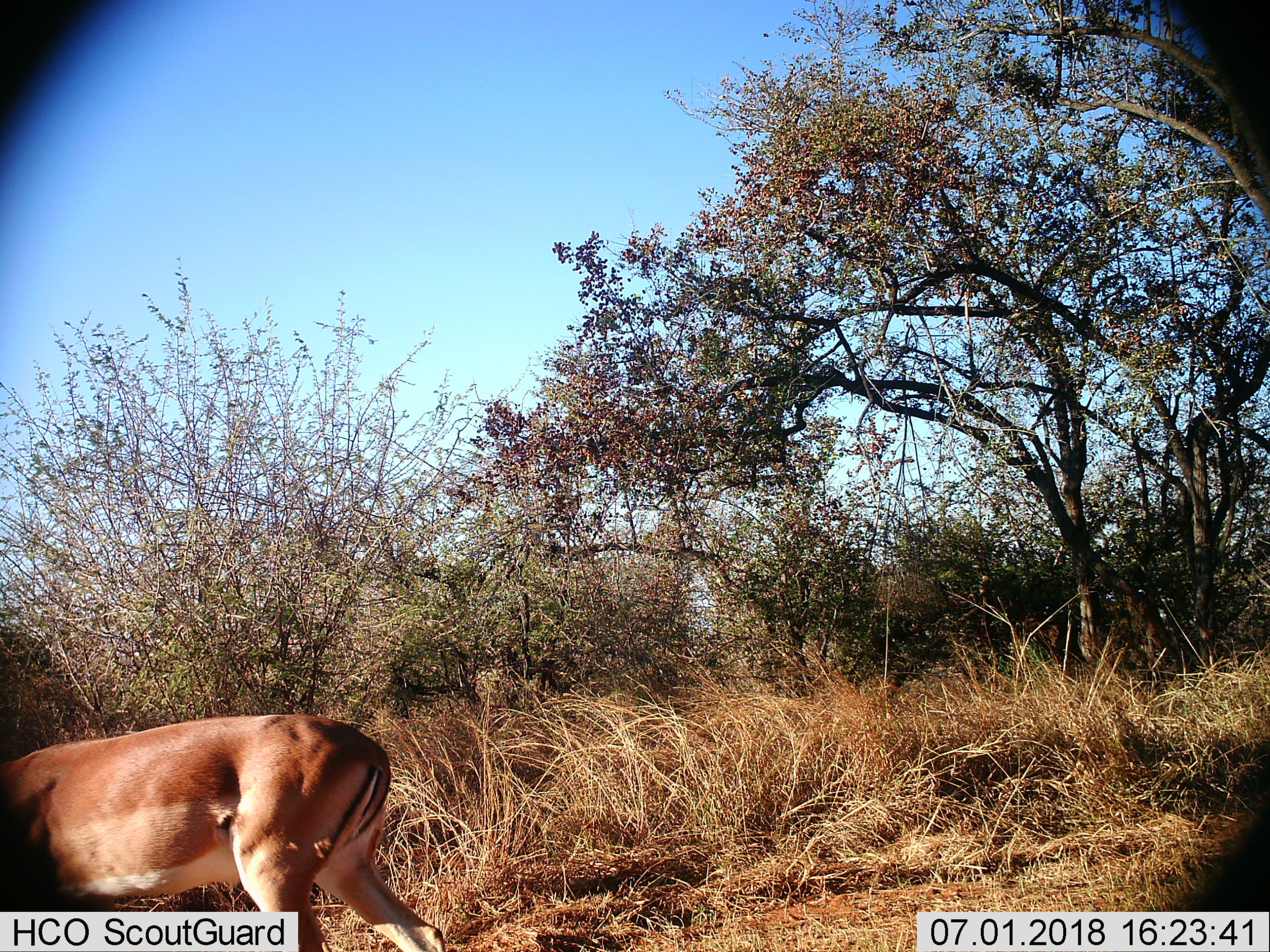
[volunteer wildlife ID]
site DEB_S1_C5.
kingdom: Animalia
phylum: Chordata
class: Mammalia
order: Artiodactyla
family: Bovidae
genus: Aepyceros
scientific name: Aepyceros melampus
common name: impala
Impala (Aepyceros melampus), count 1. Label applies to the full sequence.